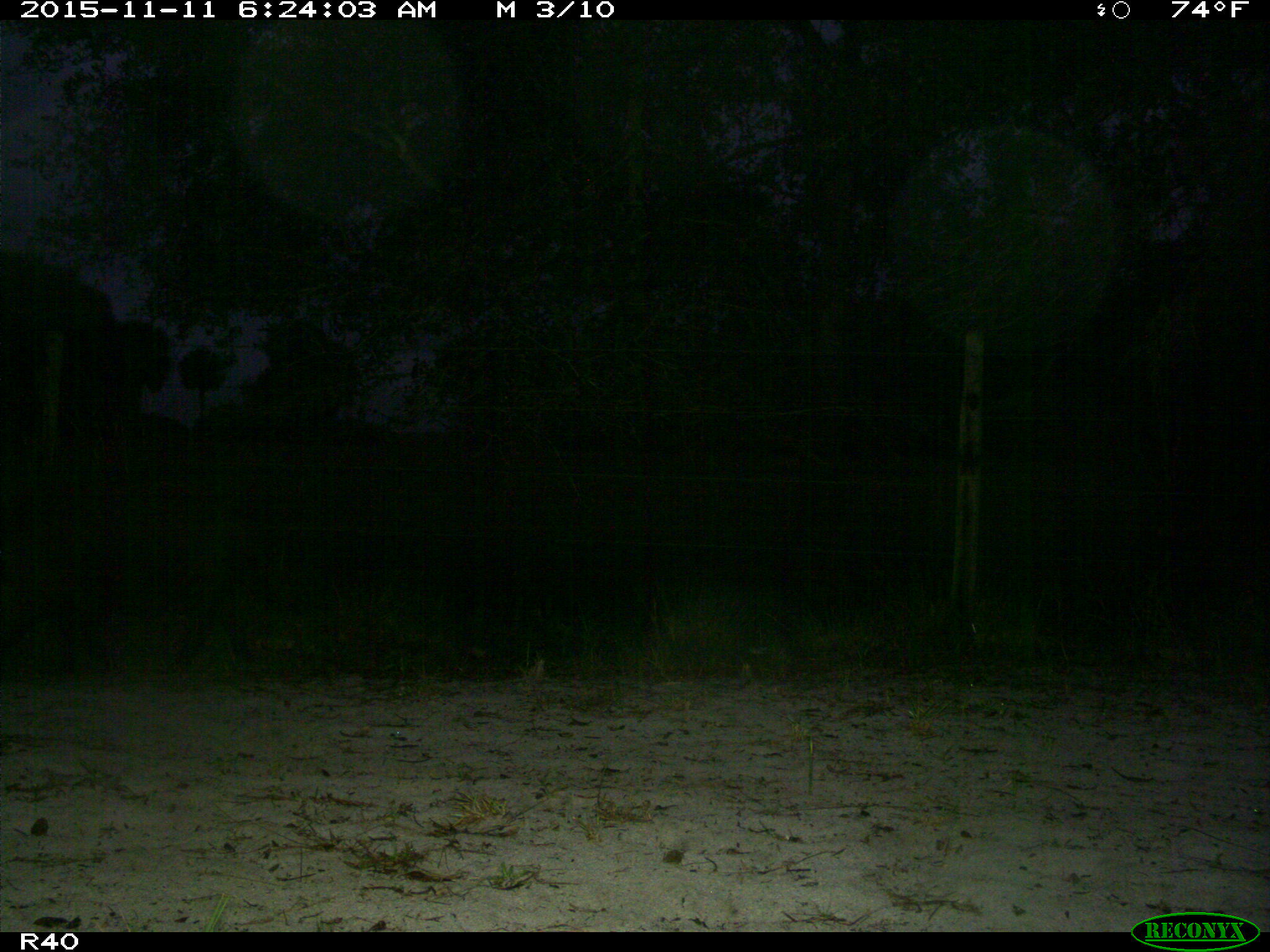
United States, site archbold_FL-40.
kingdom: Animalia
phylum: Chordata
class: Mammalia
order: Artiodactyla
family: Suidae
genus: Sus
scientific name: Sus scrofa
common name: wild boar